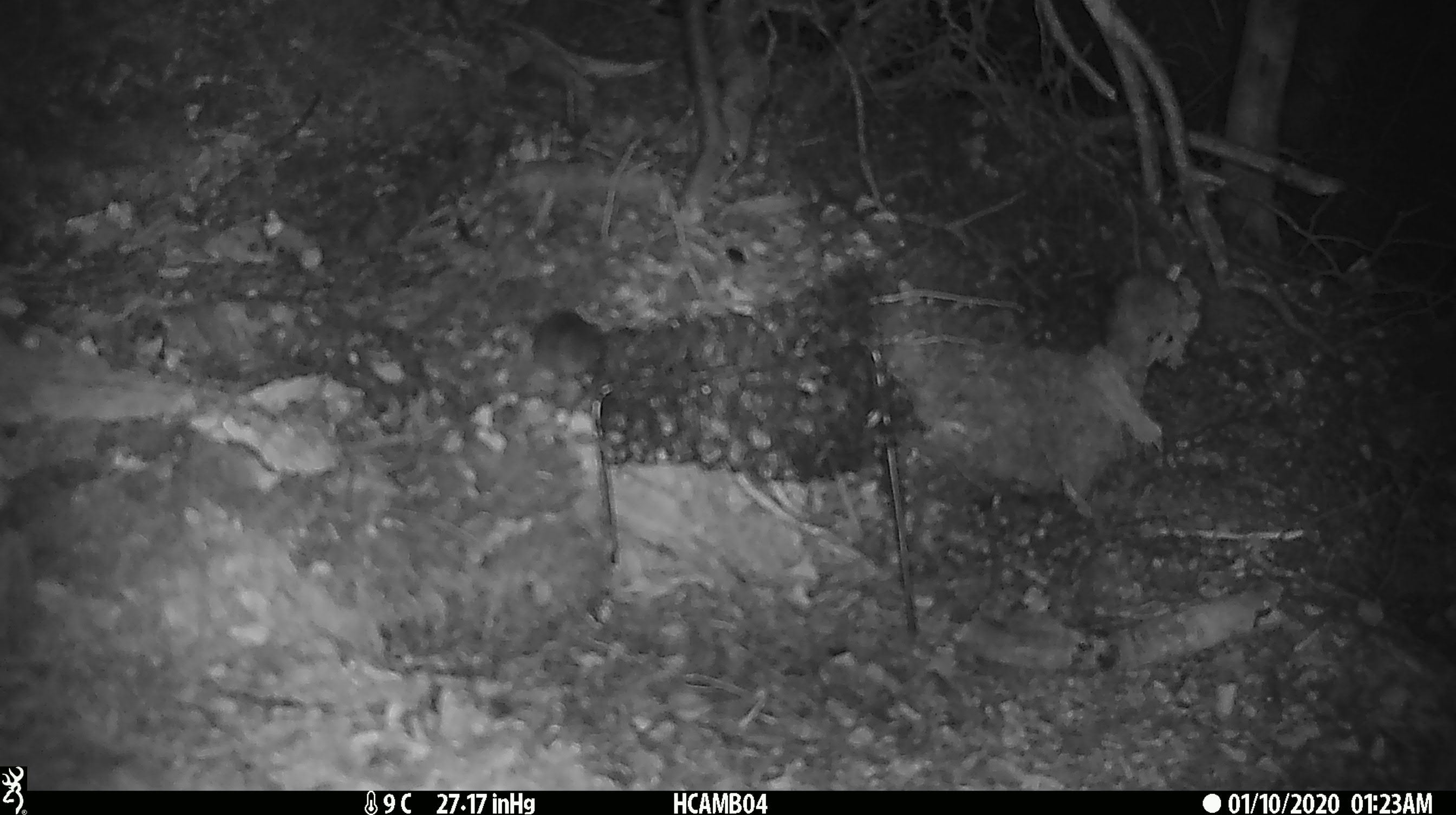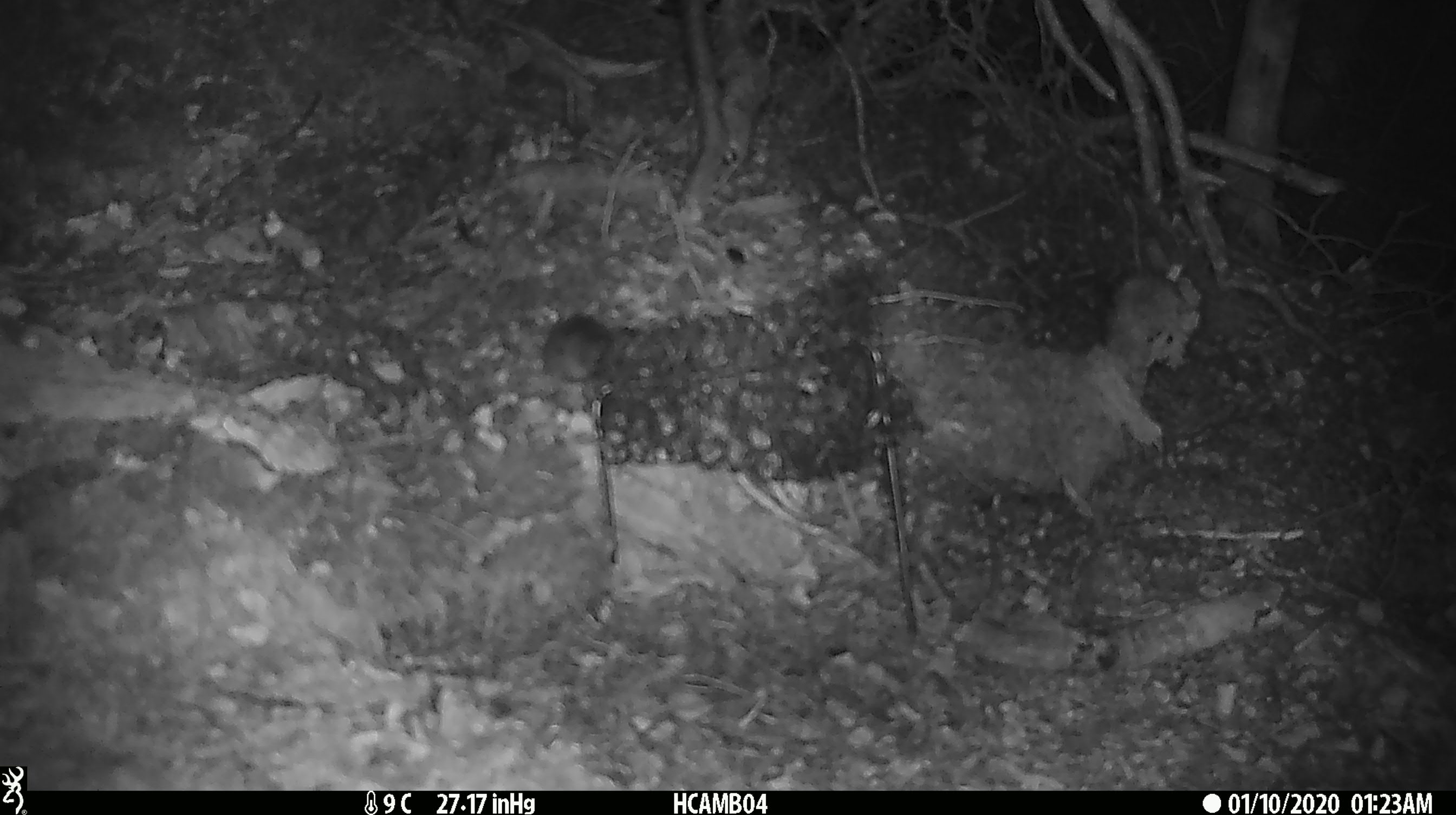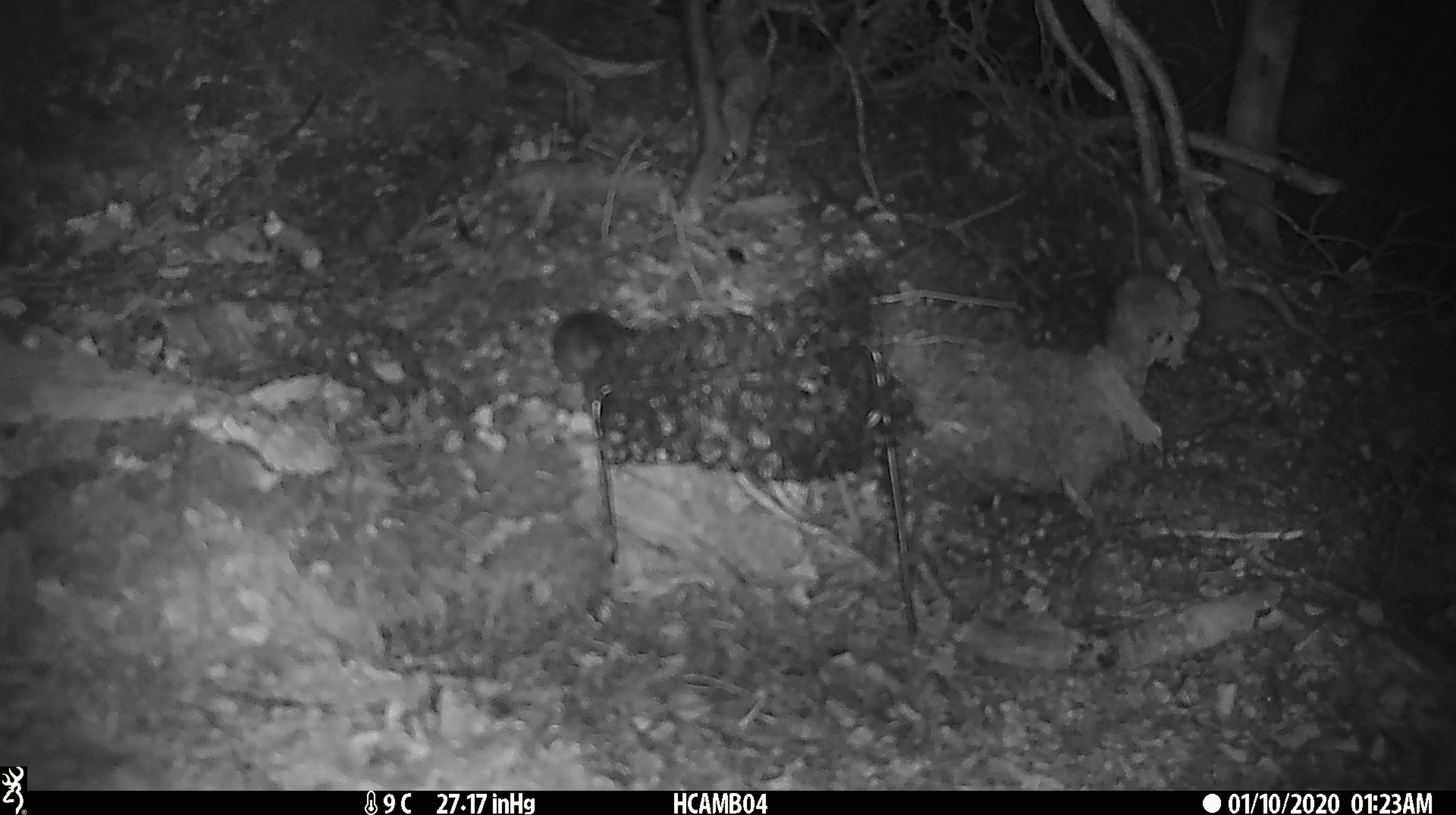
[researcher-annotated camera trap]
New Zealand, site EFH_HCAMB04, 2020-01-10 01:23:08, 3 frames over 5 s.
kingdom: Animalia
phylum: Chordata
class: Mammalia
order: Rodentia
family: Muridae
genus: Mus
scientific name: Mus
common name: mouse